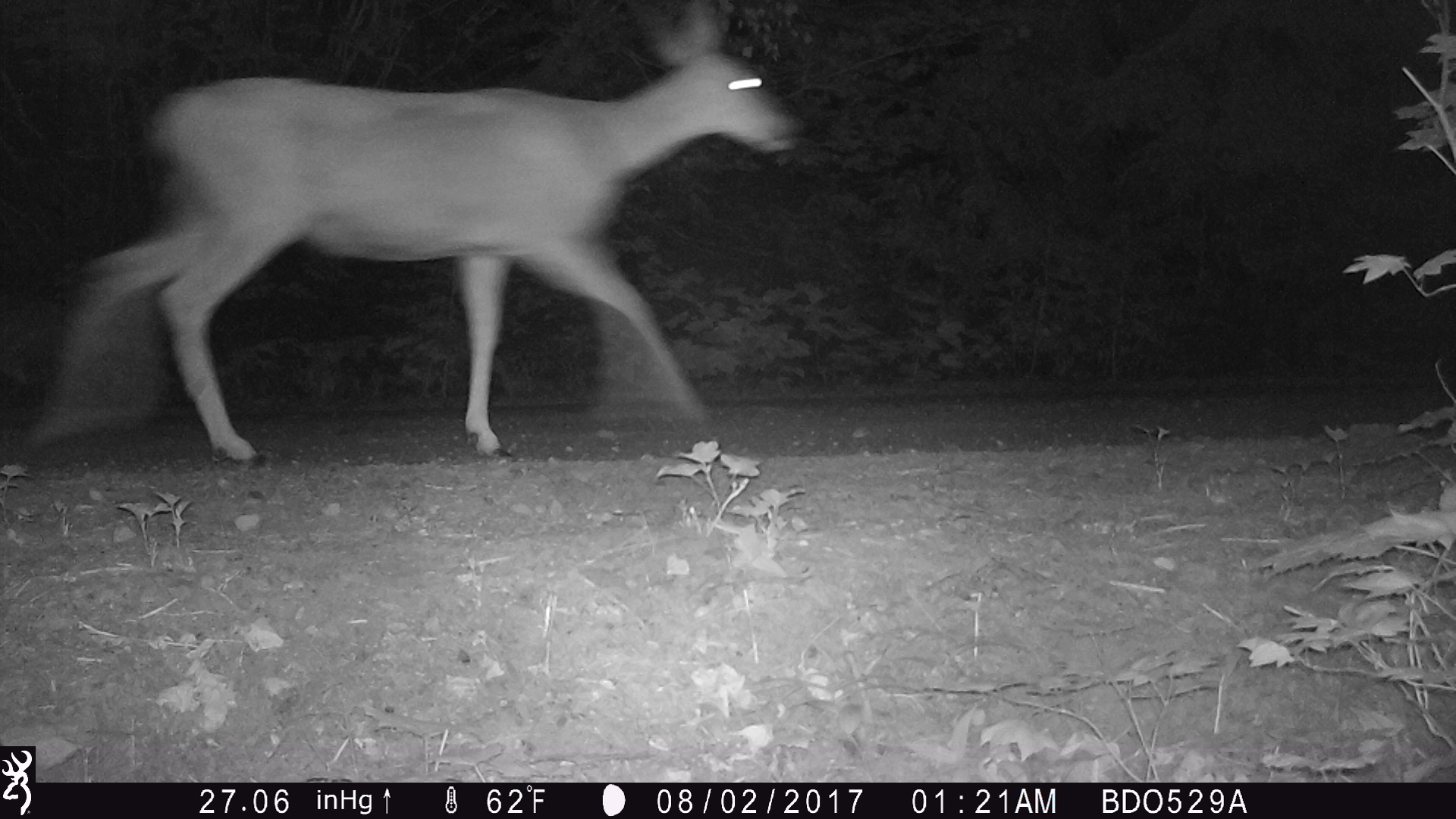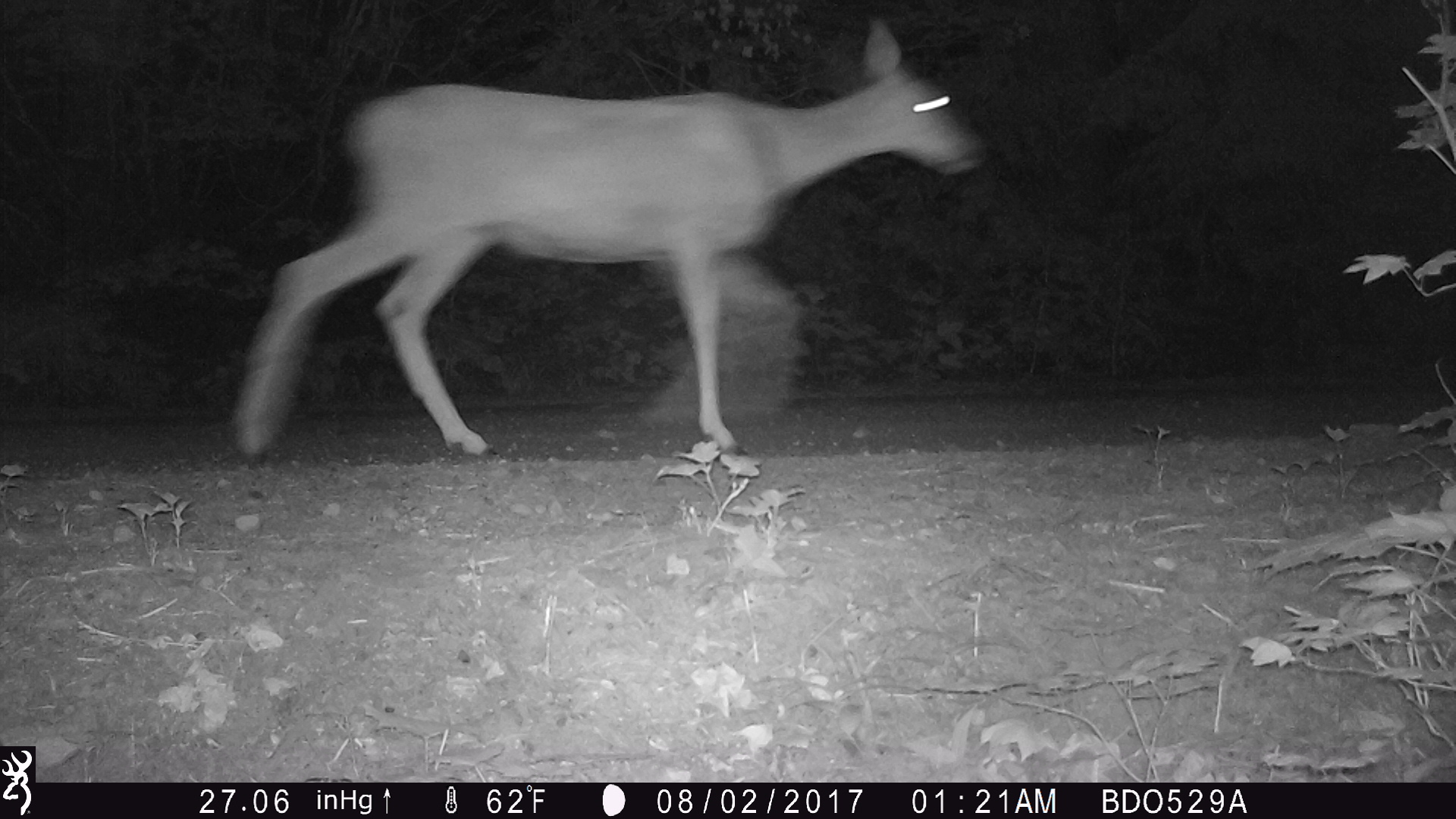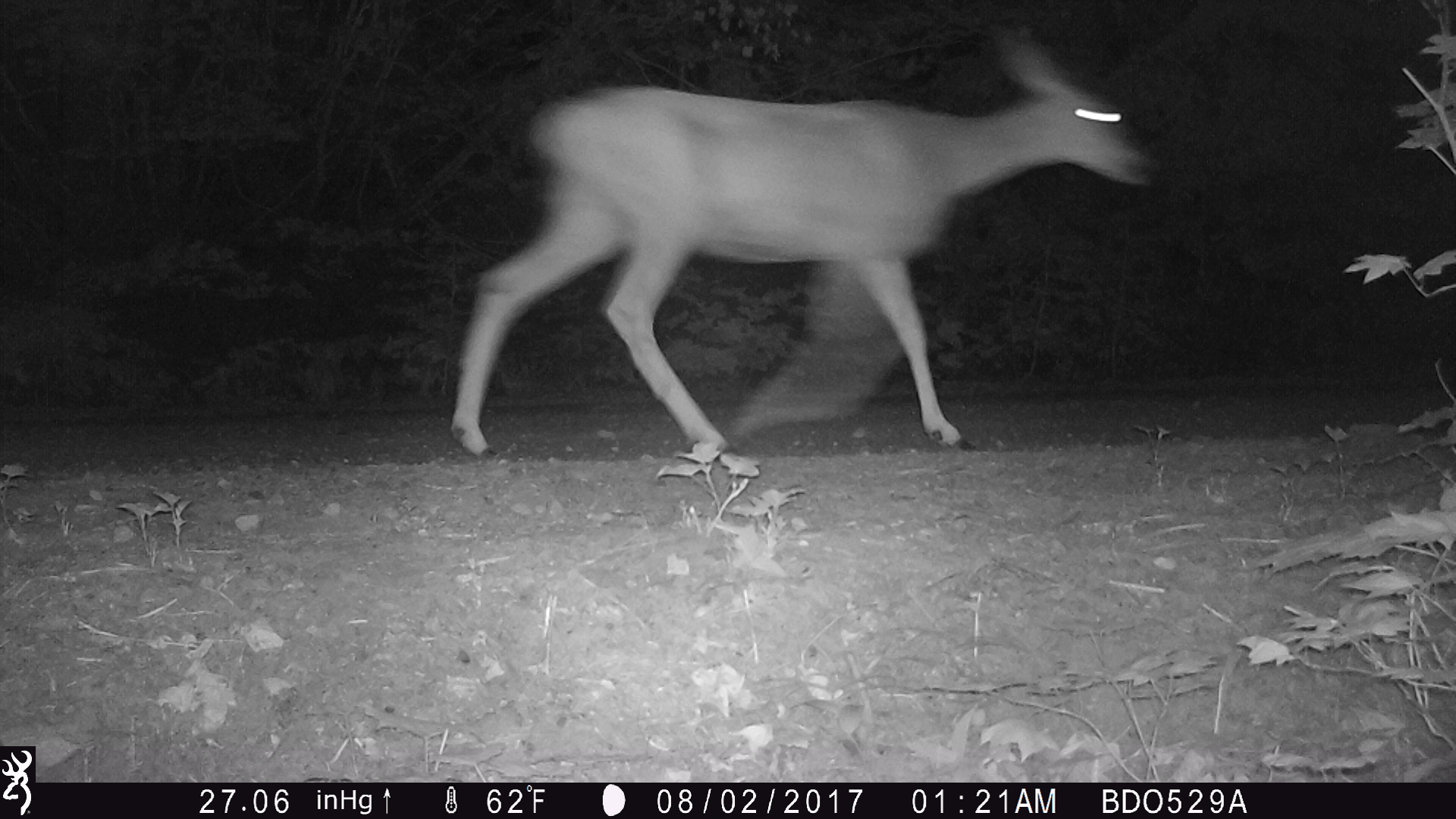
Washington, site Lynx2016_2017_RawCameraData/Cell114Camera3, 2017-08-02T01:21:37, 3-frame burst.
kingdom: Animalia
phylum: Chordata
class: Mammalia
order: Artiodactyla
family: Cervidae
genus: Odocoileus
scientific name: Odocoileus hemionus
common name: mule deer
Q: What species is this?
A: Odocoileus hemionus (mule deer).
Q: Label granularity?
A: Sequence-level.